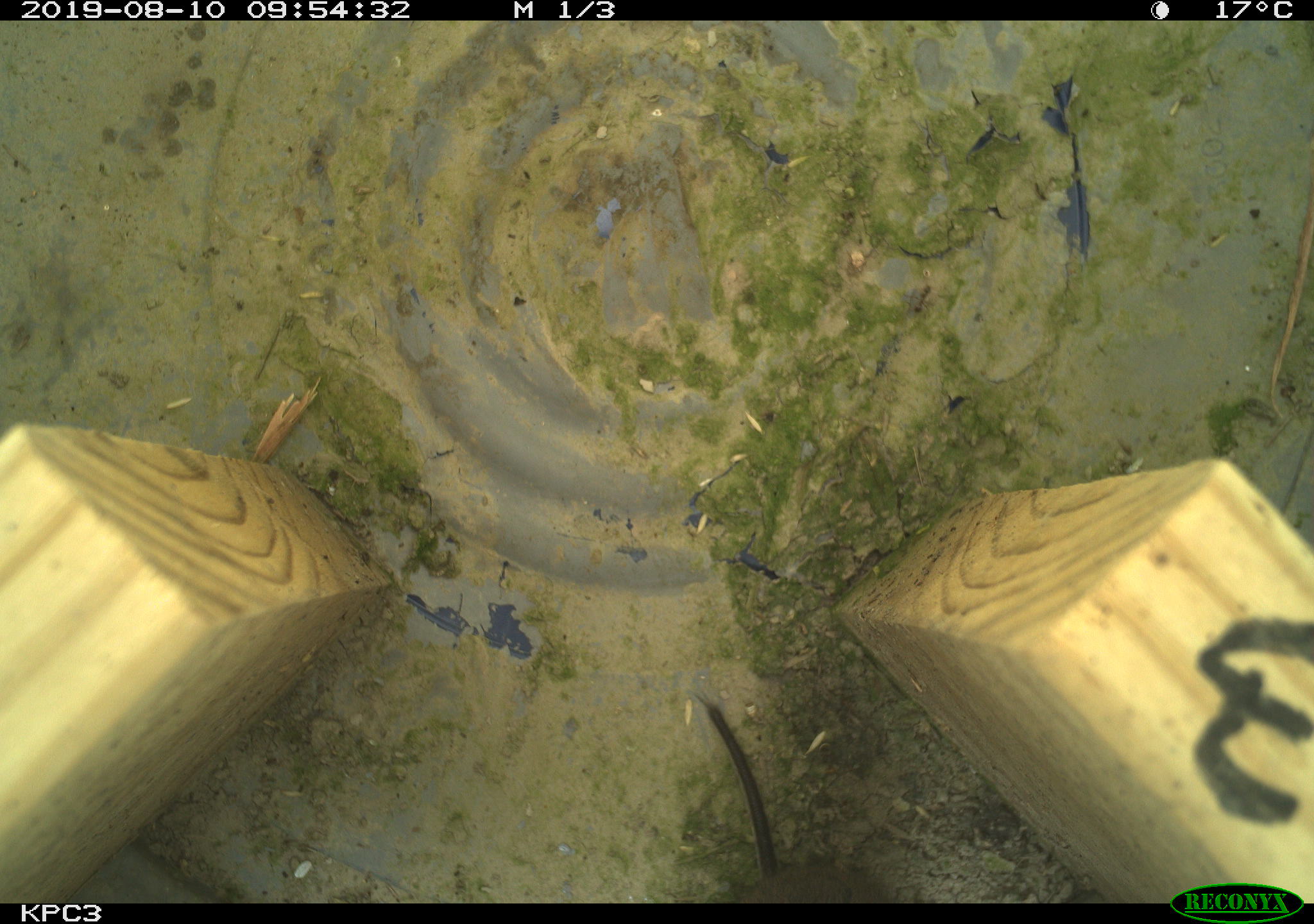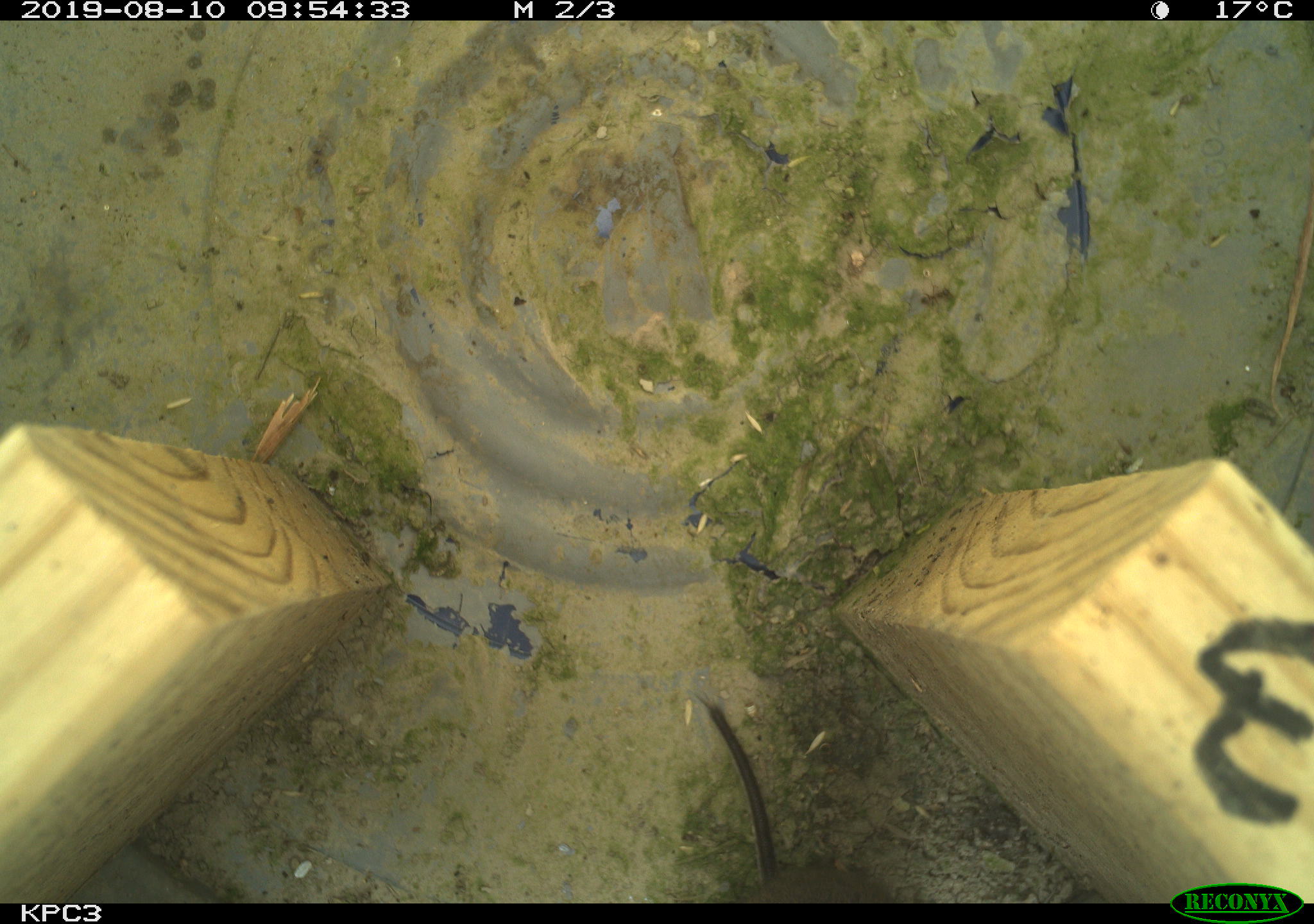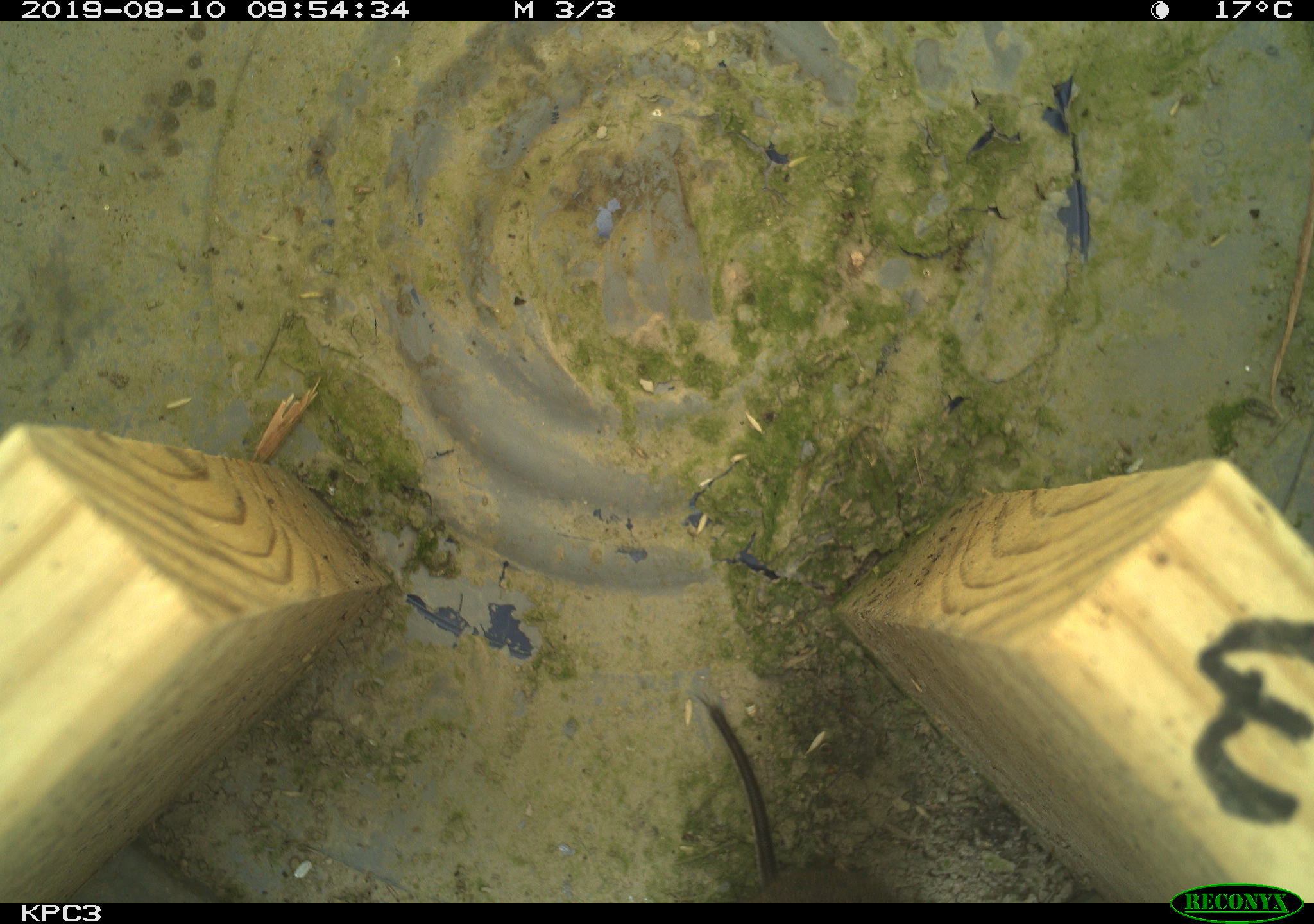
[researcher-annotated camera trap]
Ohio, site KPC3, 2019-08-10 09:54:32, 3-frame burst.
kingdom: Animalia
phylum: Chordata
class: Mammalia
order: Rodentia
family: Cricetidae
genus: Microtus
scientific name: Microtus pennsylvanicus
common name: meadow vole